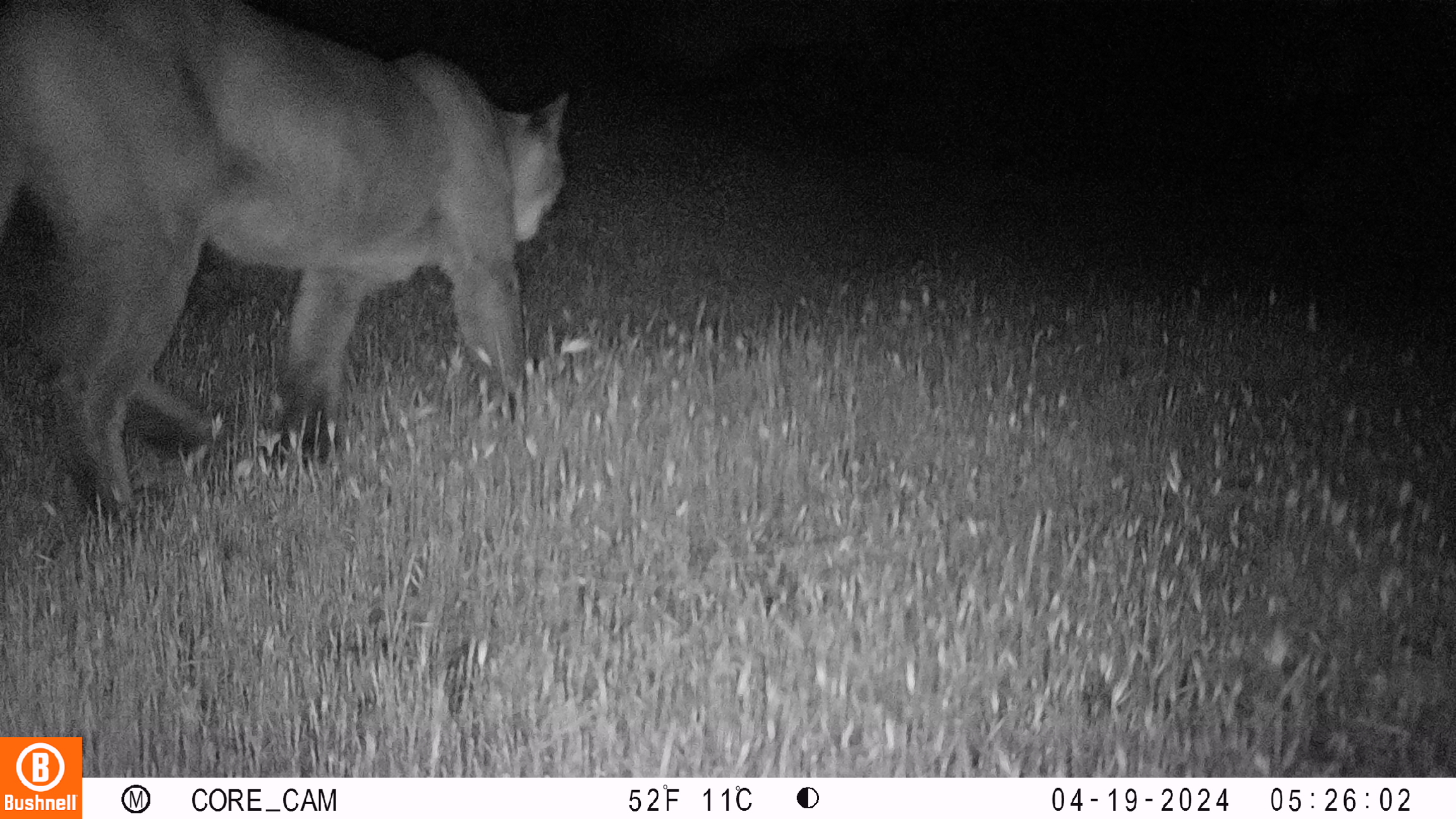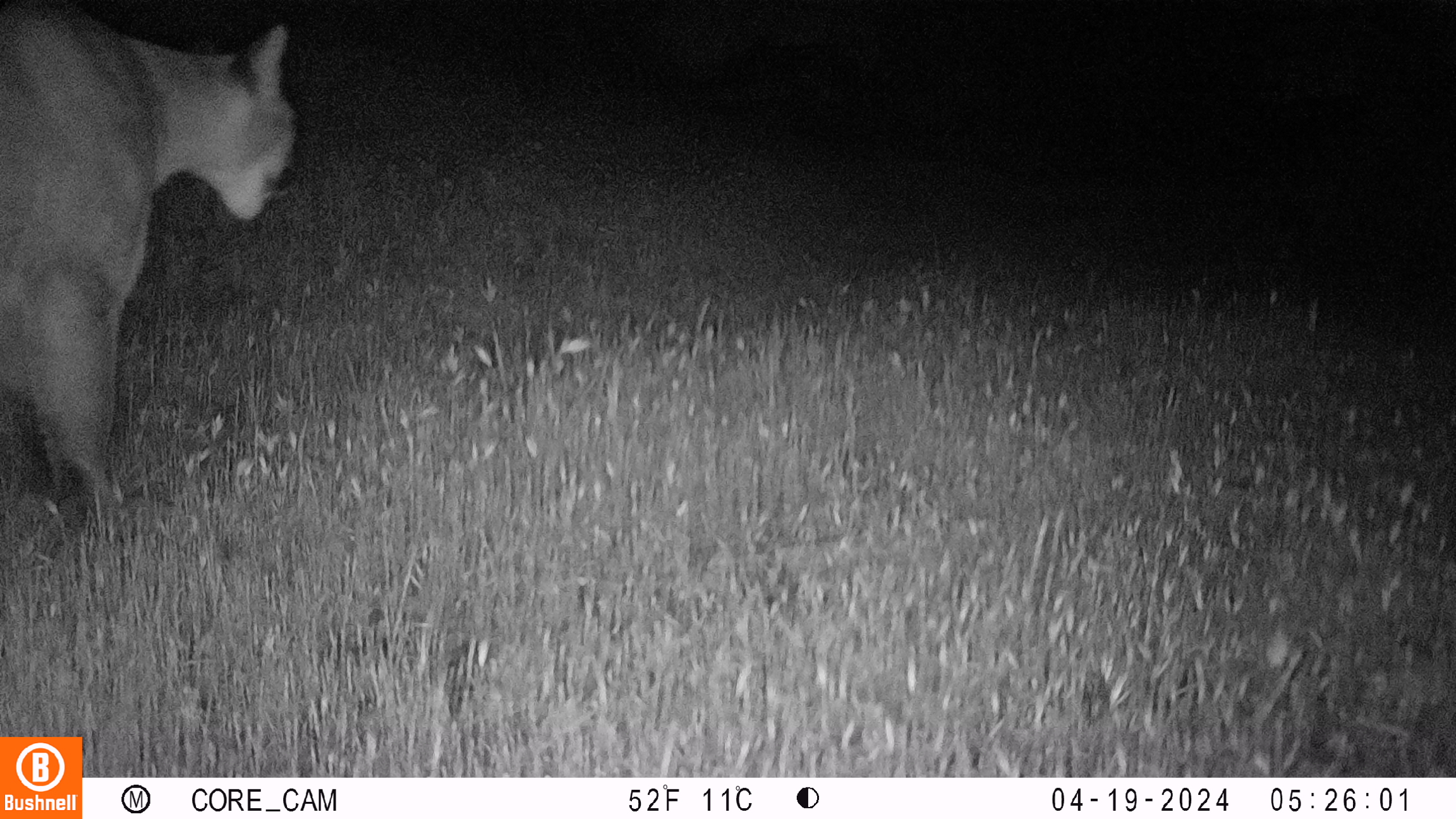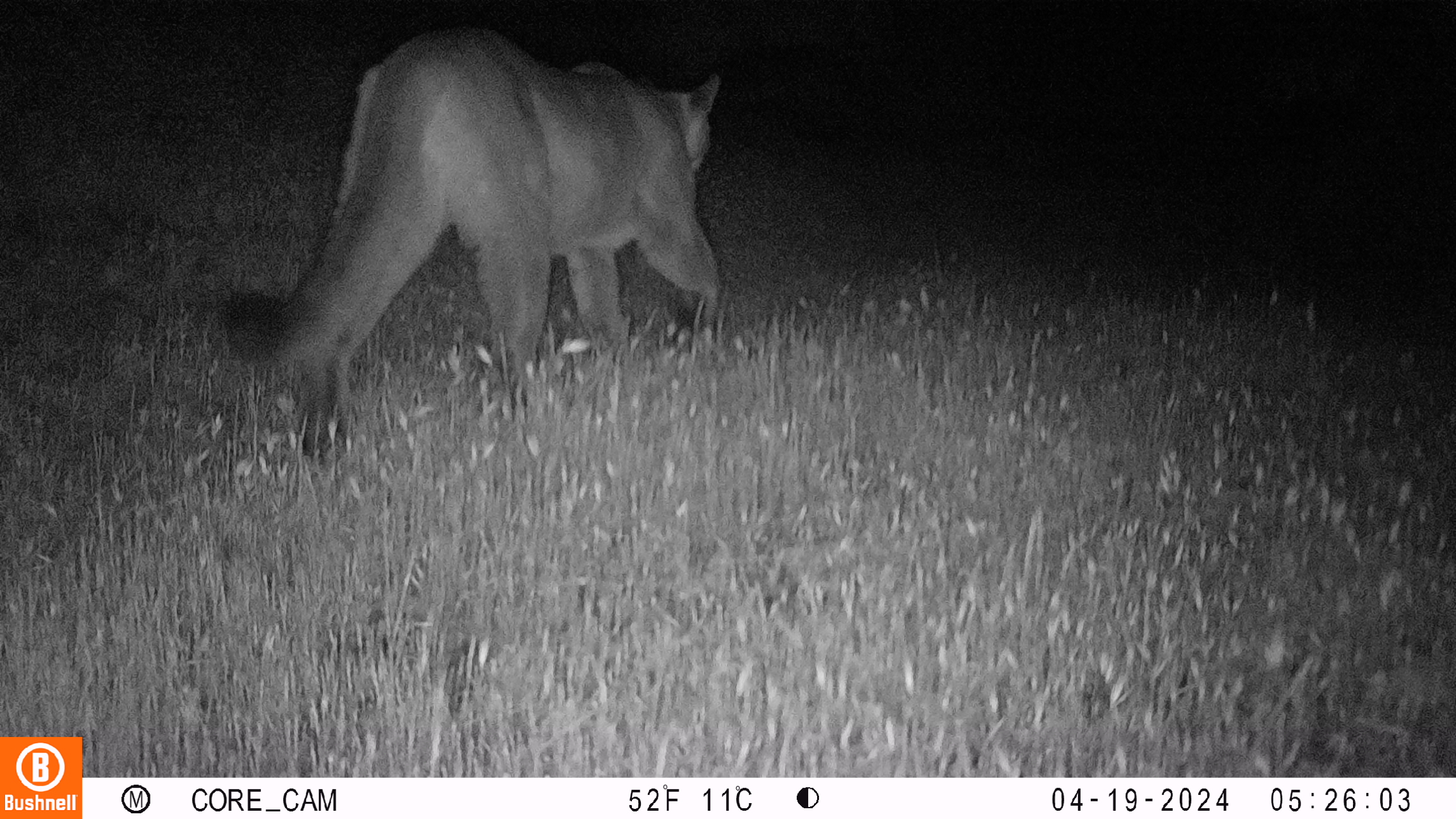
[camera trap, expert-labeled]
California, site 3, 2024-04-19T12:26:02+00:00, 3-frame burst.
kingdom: Animalia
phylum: Chordata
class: Mammalia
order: Carnivora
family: Felidae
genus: Puma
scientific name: Puma concolor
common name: puma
Puma (Puma concolor).